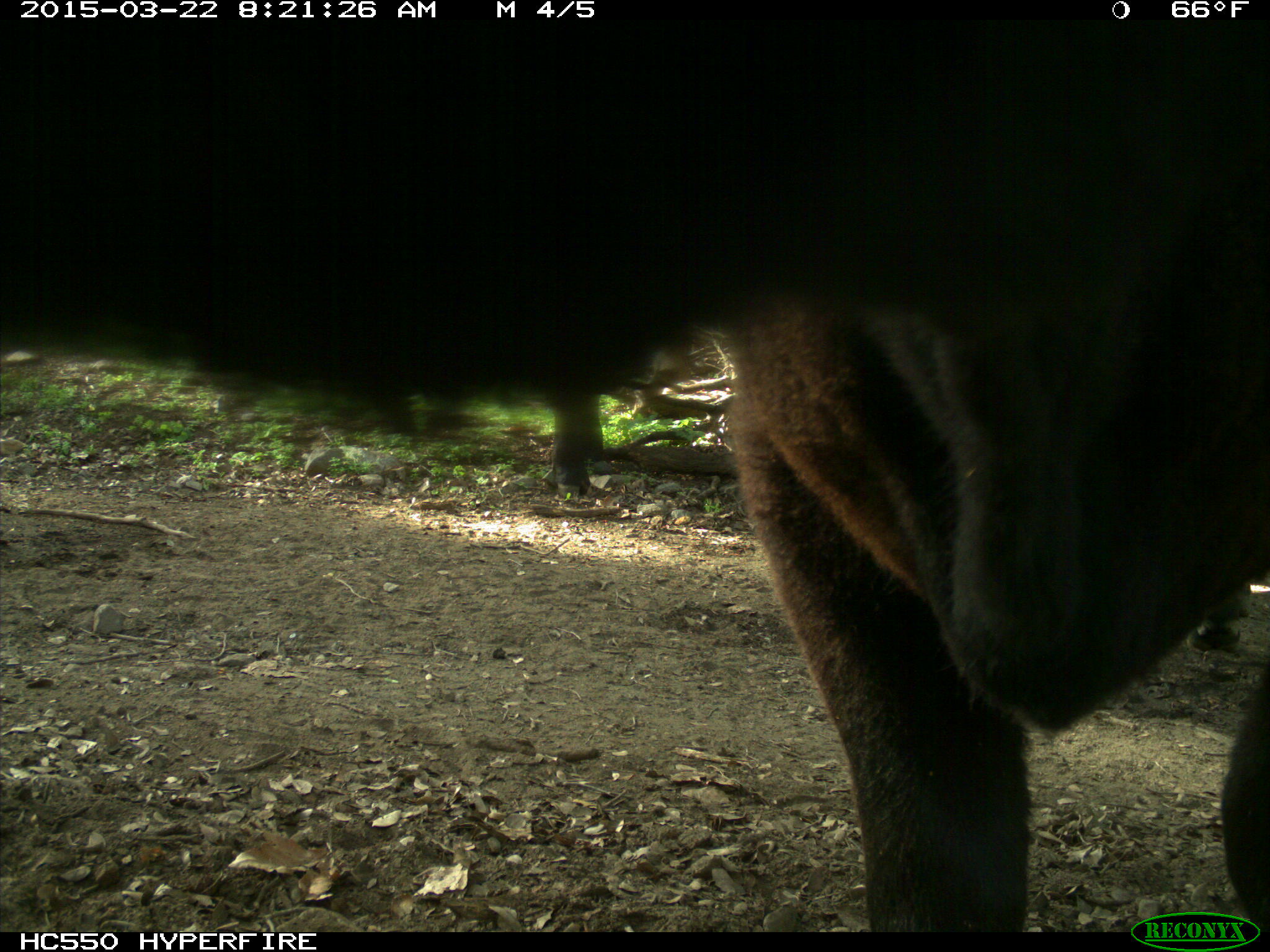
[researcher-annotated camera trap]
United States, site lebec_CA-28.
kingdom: Animalia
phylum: Chordata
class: Mammalia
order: Artiodactyla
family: Bovidae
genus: Bos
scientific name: Bos taurus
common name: domestic cow